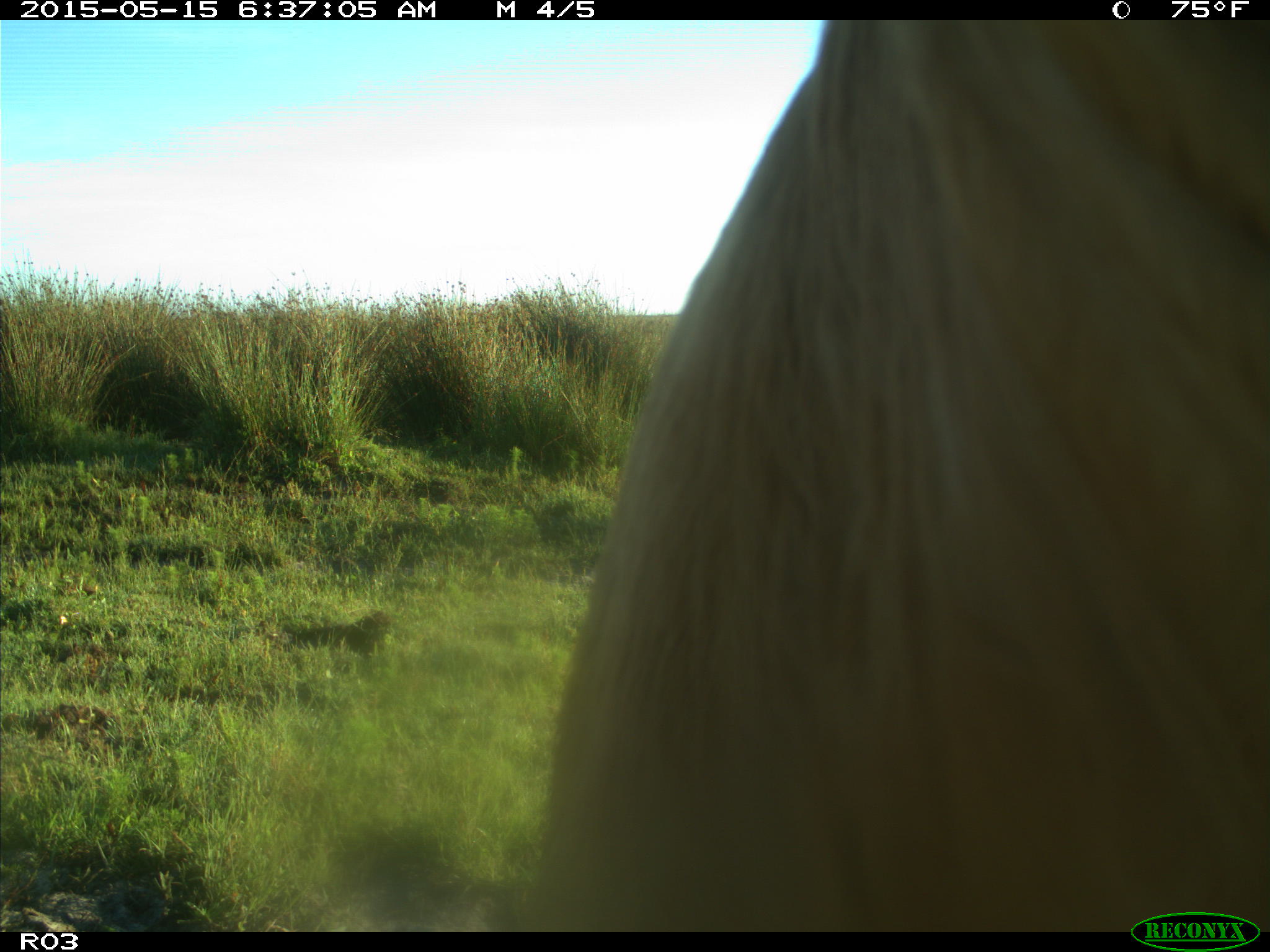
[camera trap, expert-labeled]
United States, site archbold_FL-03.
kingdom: Animalia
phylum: Chordata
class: Mammalia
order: Artiodactyla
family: Bovidae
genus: Bos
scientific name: Bos taurus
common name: domestic cow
Bos taurus (domestic cow).